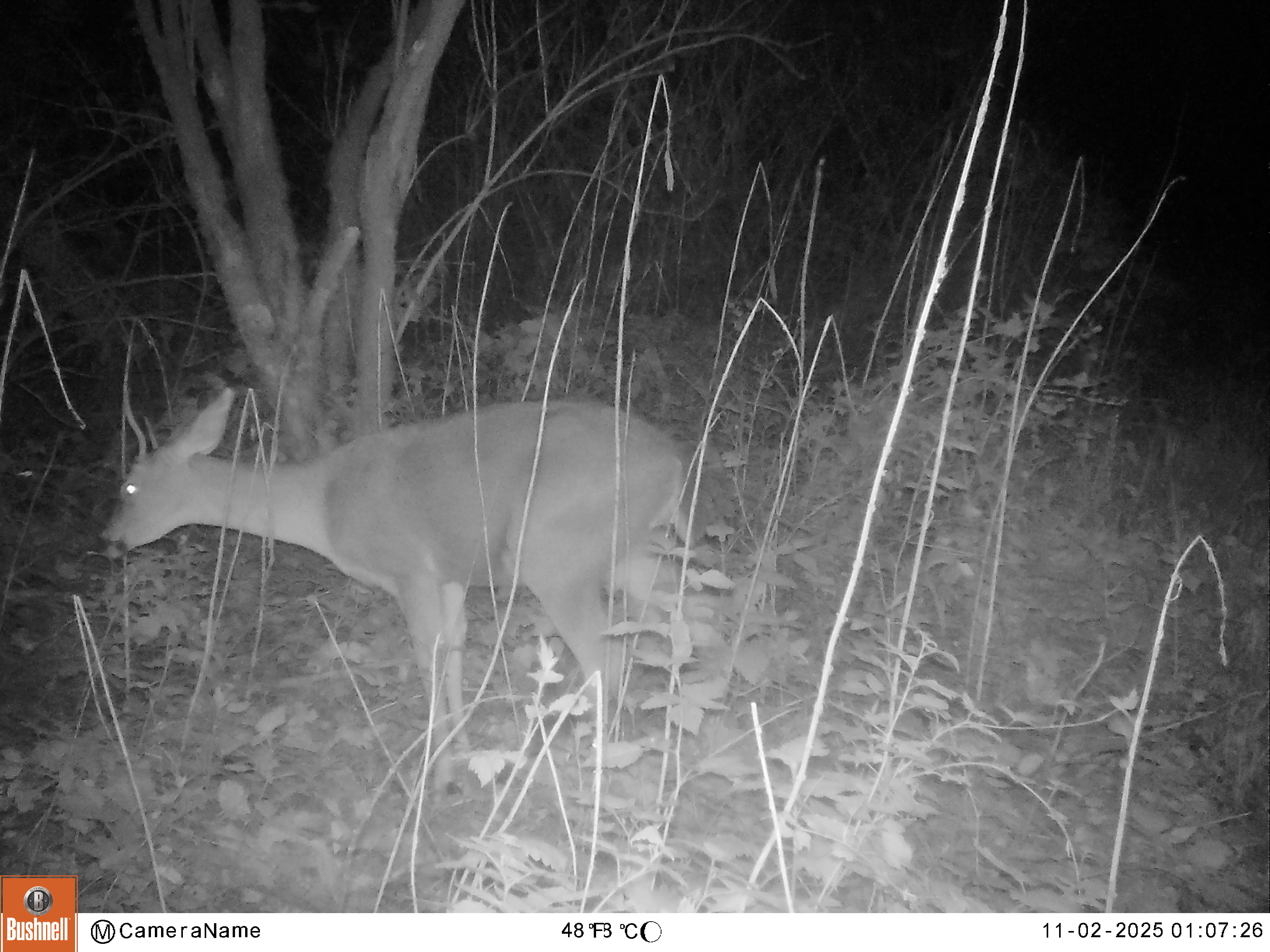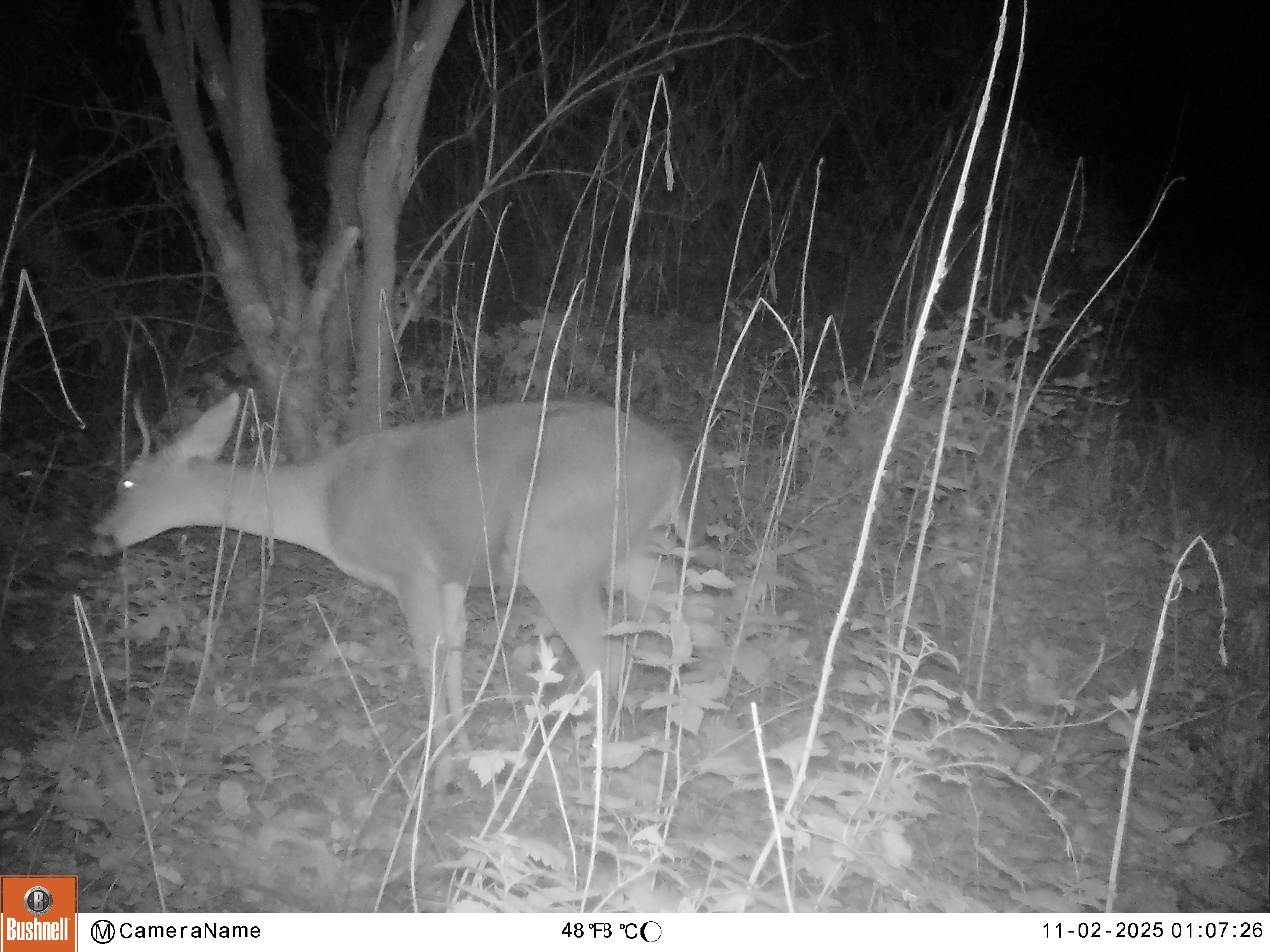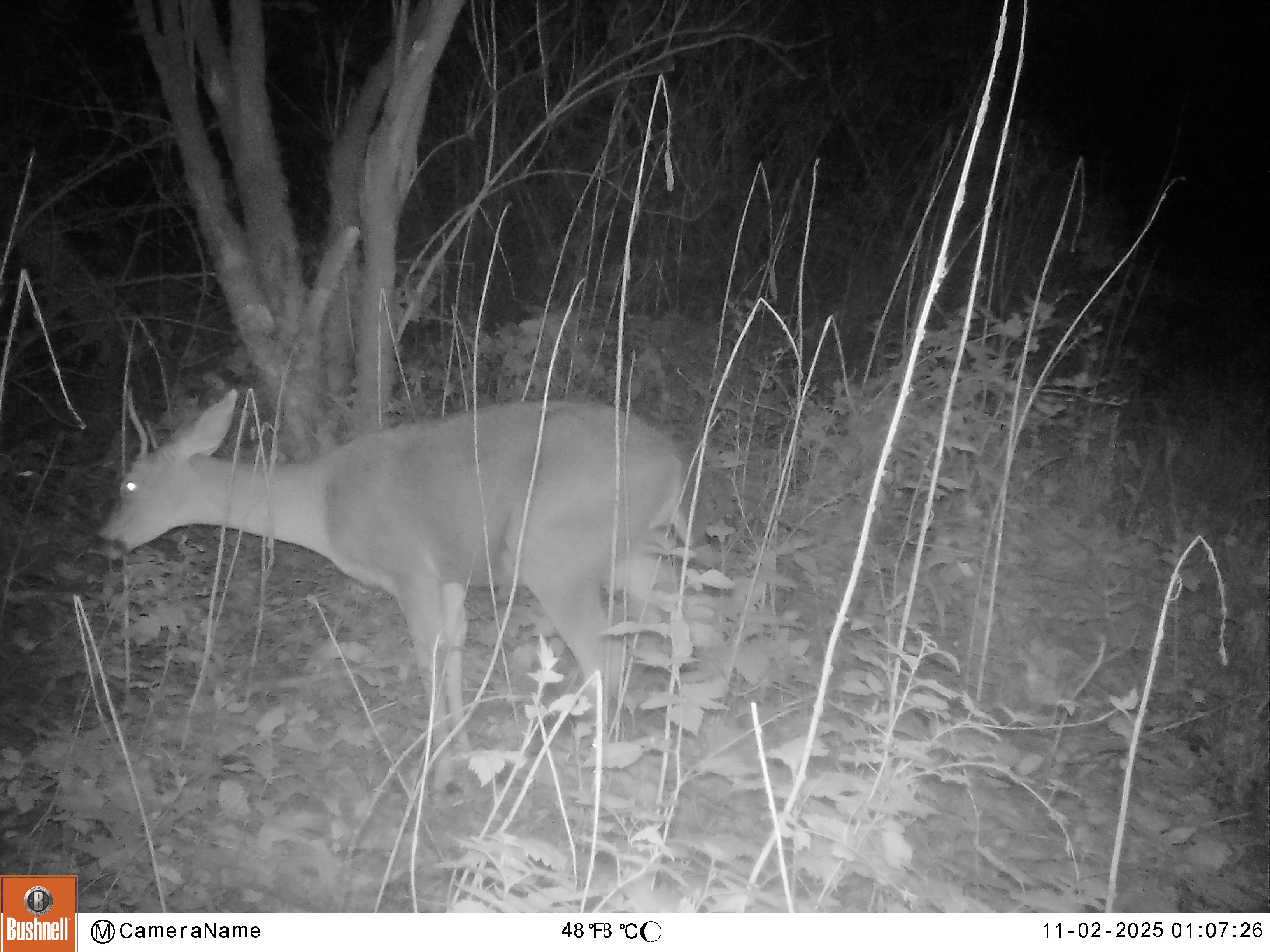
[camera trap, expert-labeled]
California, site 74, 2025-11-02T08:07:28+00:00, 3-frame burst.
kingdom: Animalia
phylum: Chordata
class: Mammalia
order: Artiodactyla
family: Cervidae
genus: Odocoileus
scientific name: Odocoileus hemionus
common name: mule deer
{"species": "mule deer (Odocoileus hemionus)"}